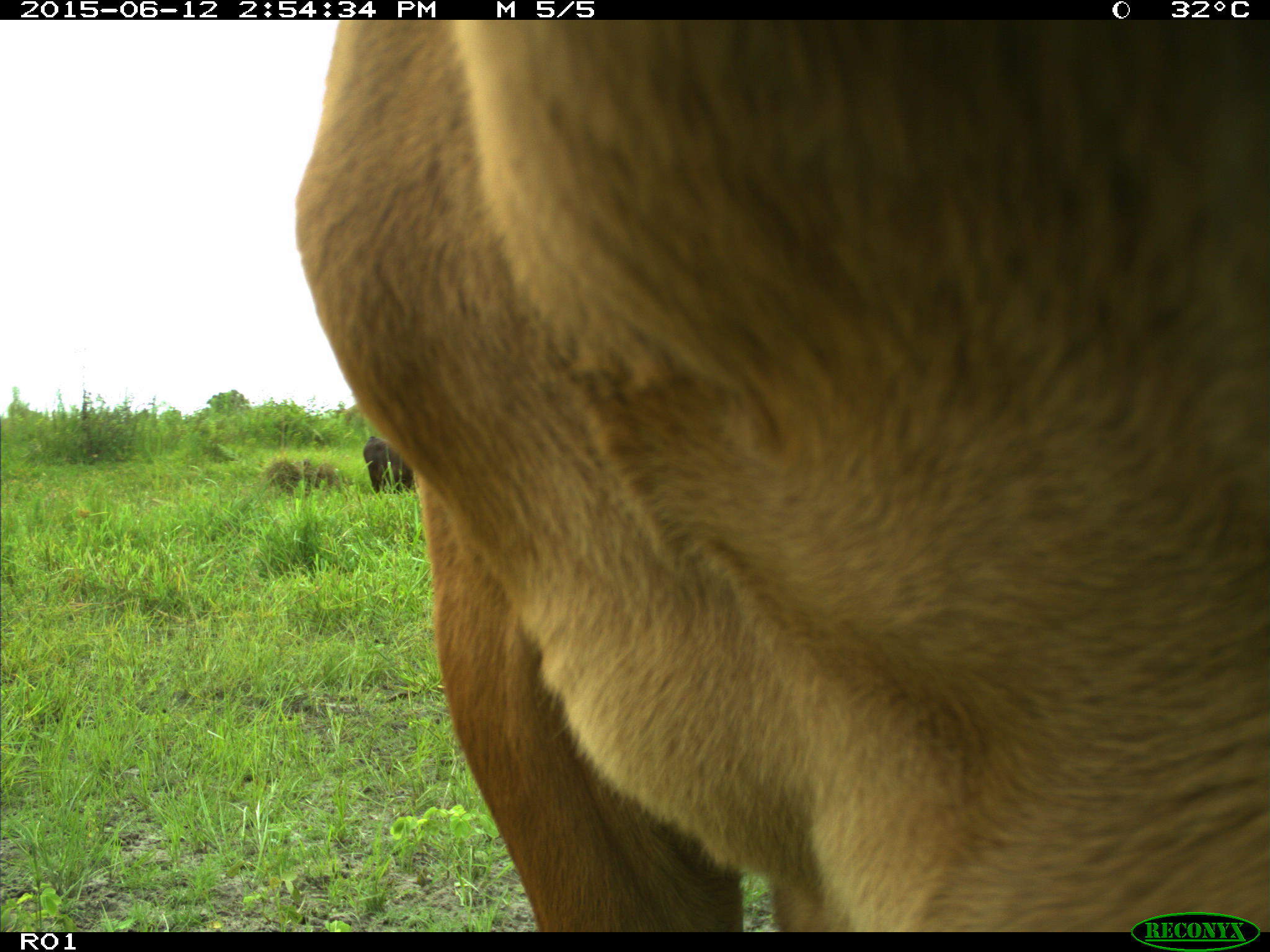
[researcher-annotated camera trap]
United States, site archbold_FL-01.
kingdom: Animalia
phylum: Chordata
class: Mammalia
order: Artiodactyla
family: Bovidae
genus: Bos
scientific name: Bos taurus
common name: domestic cow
Bos taurus (domestic cow).